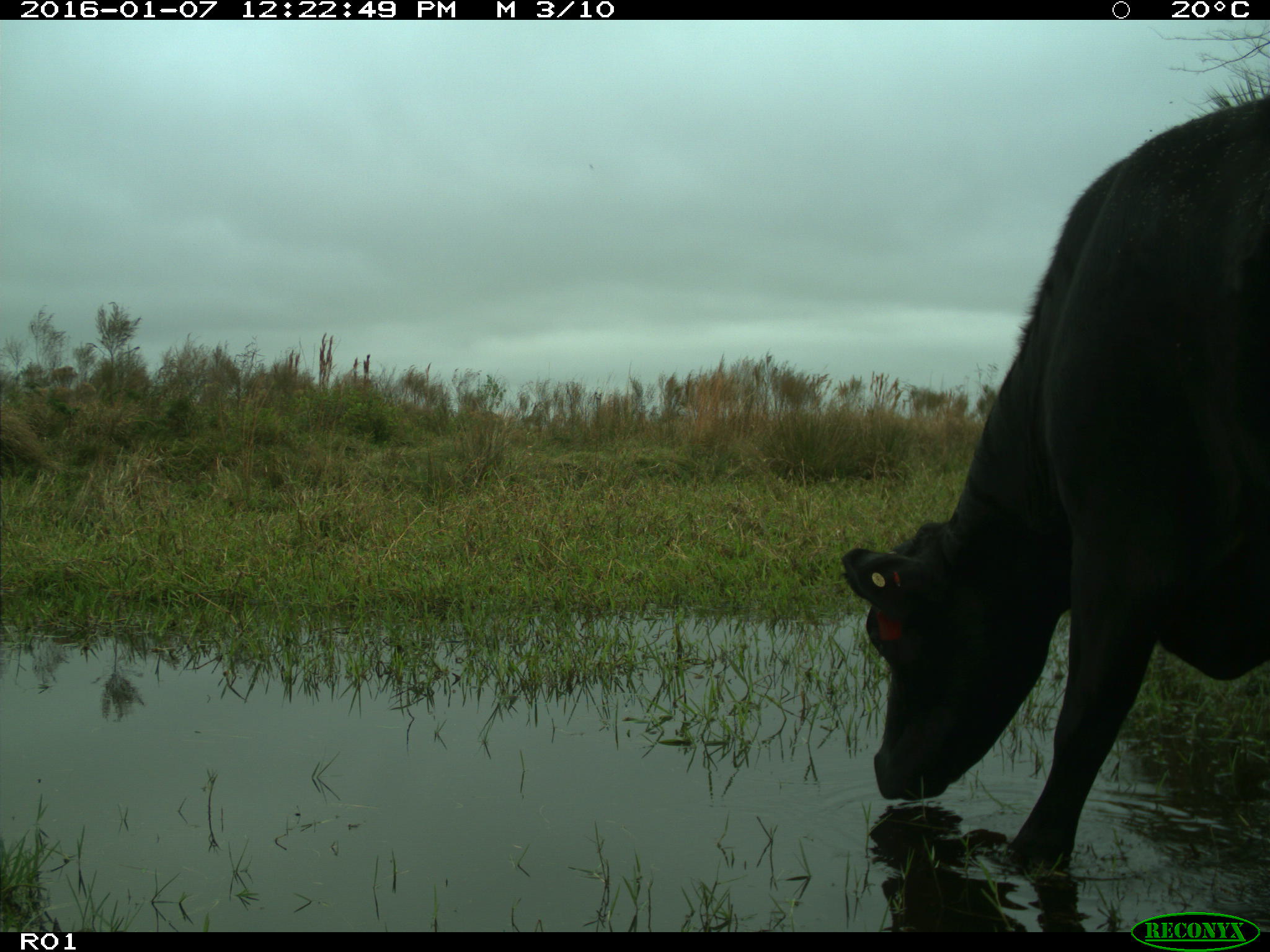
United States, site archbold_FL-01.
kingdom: Animalia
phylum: Chordata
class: Mammalia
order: Artiodactyla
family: Bovidae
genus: Bos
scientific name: Bos taurus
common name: domestic cow